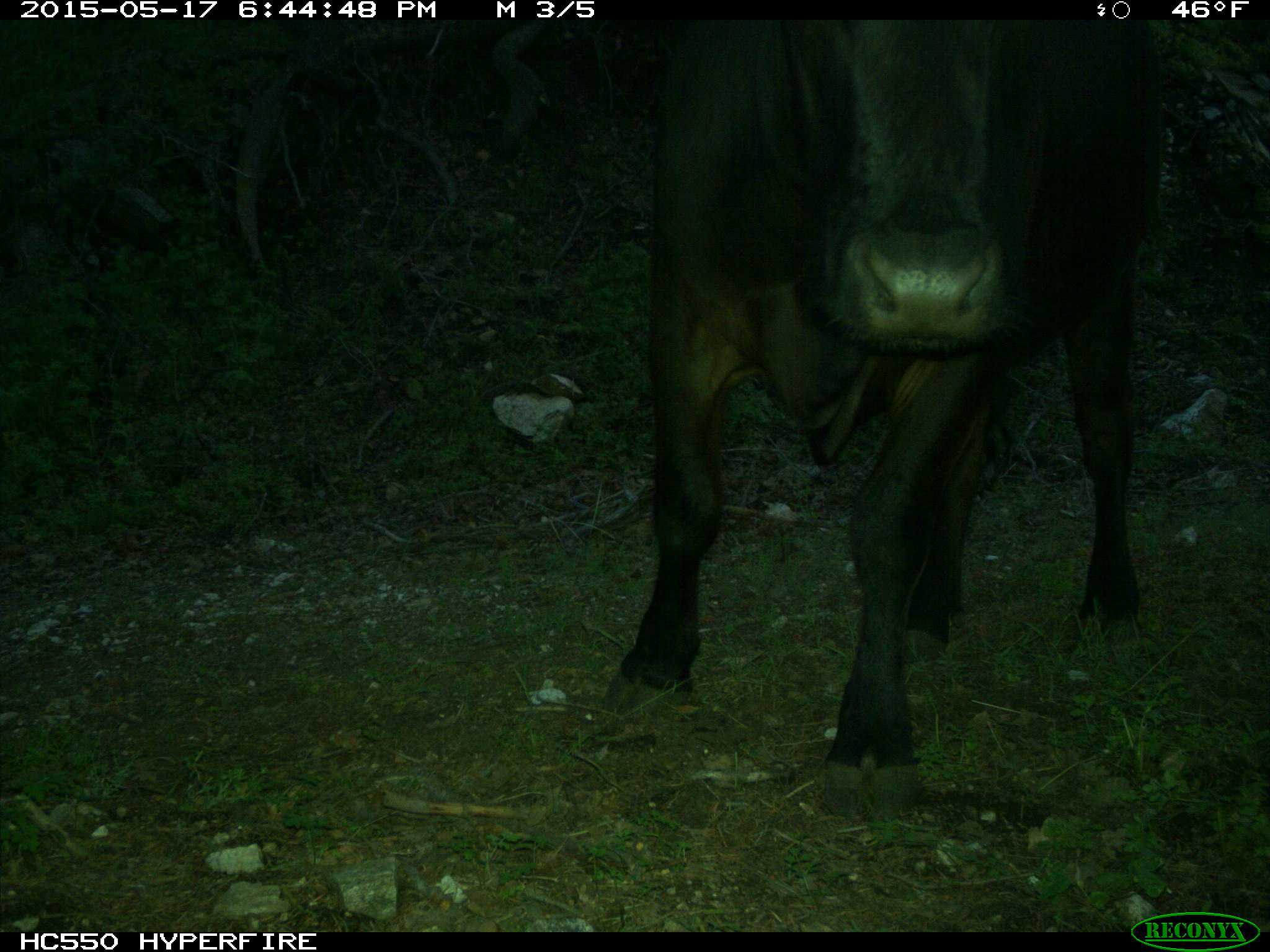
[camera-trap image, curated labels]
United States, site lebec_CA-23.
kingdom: Animalia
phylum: Chordata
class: Mammalia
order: Artiodactyla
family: Bovidae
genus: Bos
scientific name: Bos taurus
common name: domestic cow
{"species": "Bos taurus (domestic cow)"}